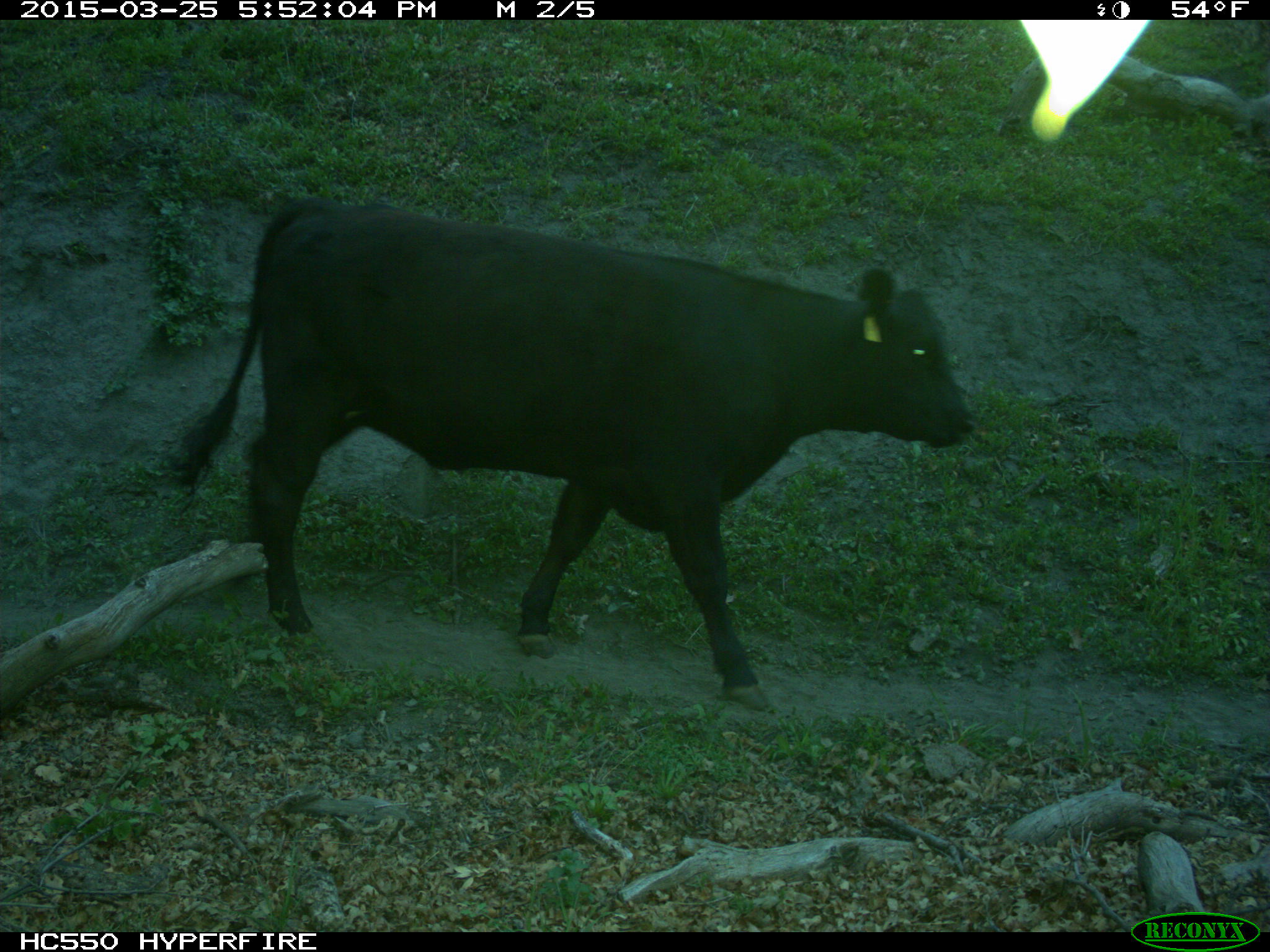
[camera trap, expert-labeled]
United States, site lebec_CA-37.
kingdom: Animalia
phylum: Chordata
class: Mammalia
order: Artiodactyla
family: Bovidae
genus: Bos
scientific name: Bos taurus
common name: domestic cow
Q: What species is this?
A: Bos taurus (domestic cow).